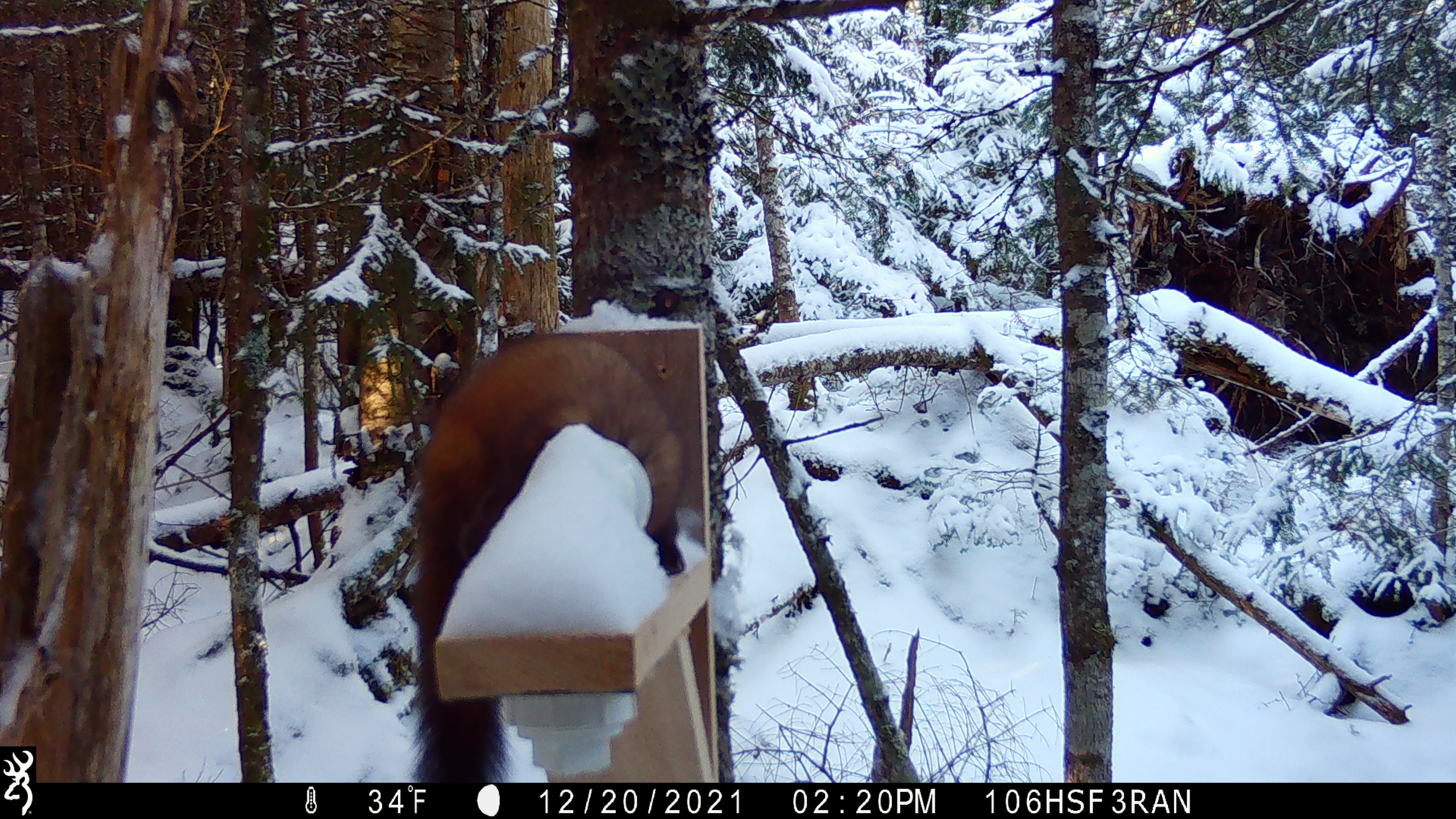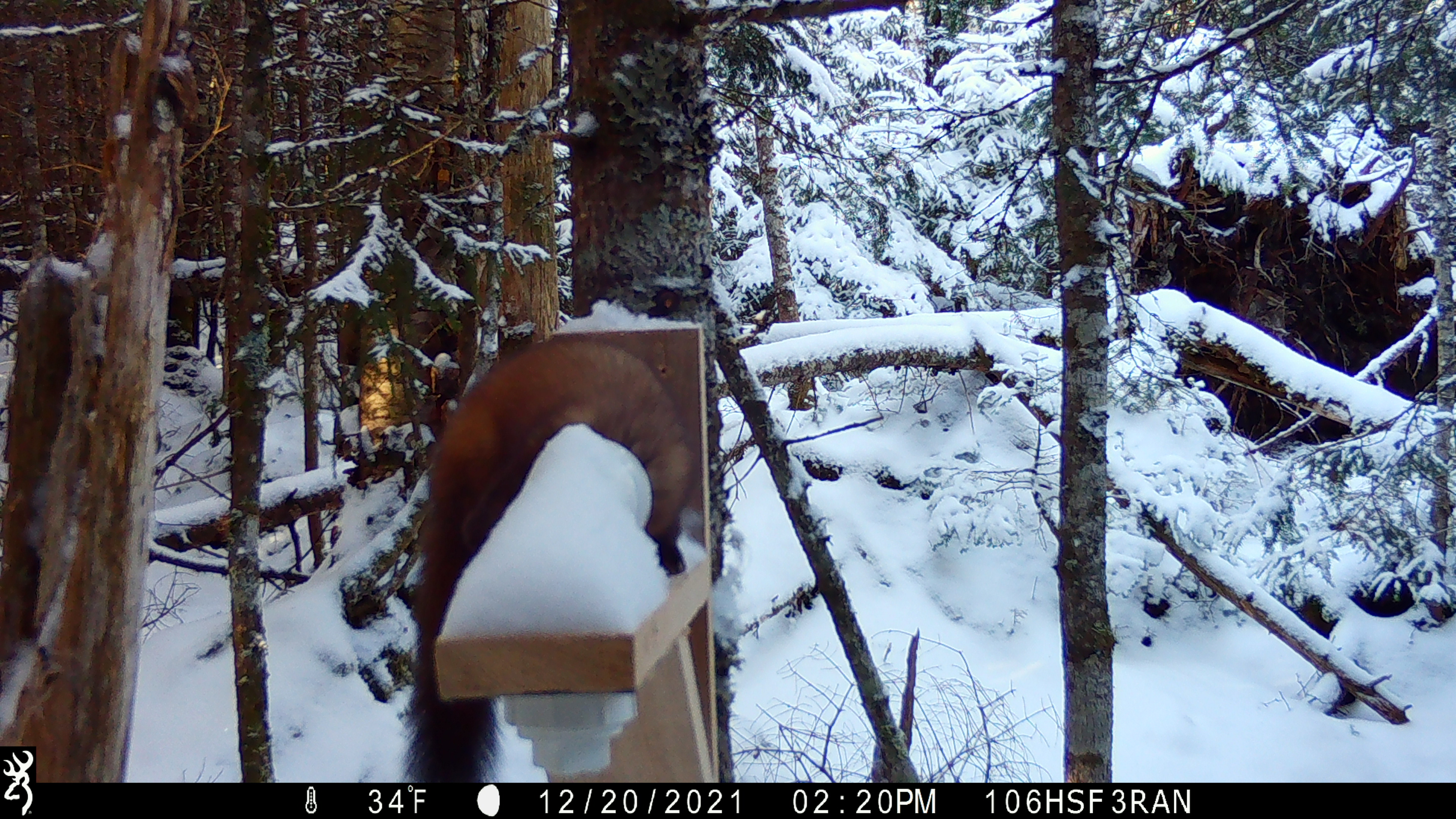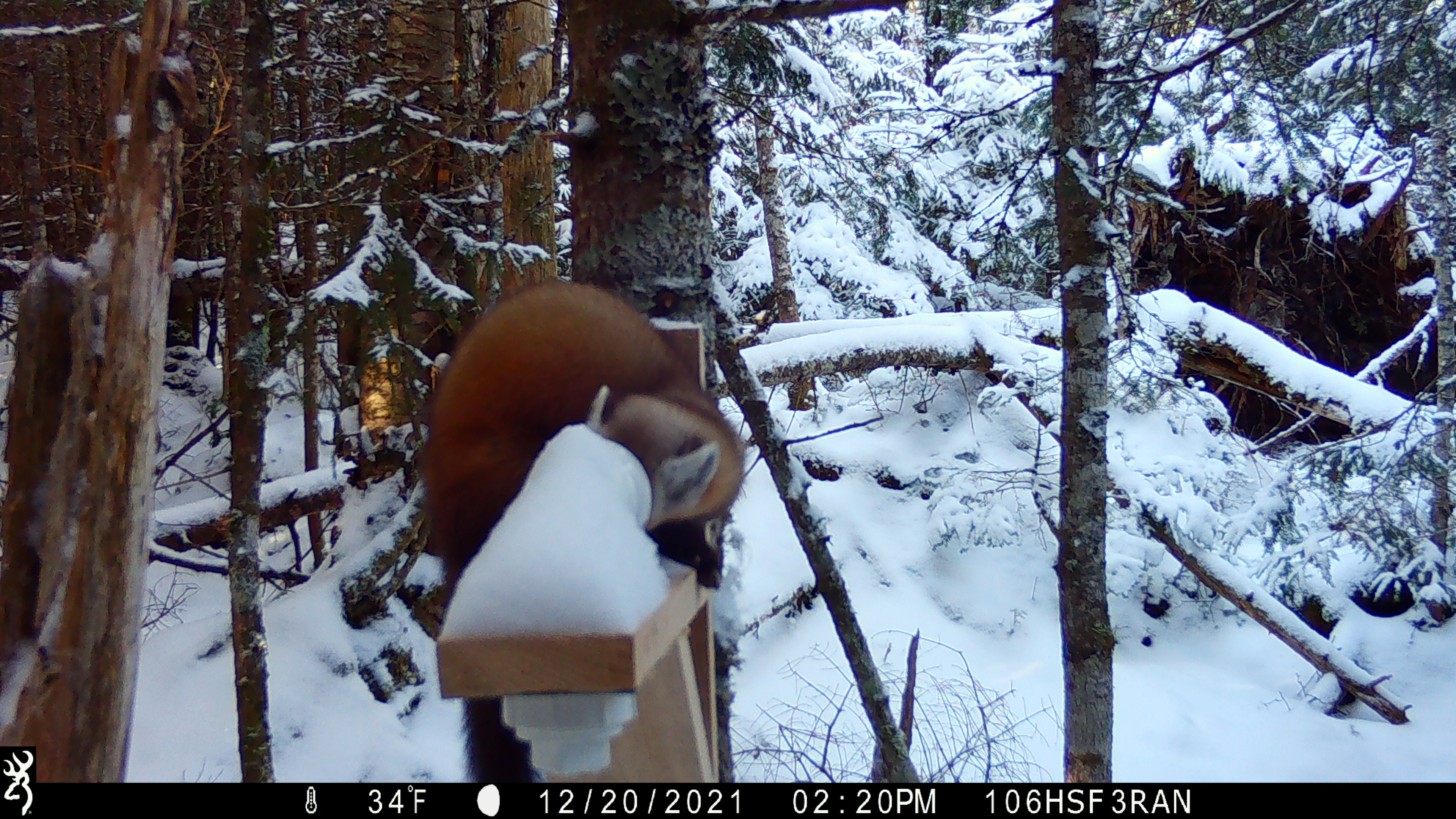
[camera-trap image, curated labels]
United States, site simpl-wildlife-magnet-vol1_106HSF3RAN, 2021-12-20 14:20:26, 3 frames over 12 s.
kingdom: Animalia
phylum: Chordata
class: Mammalia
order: Carnivora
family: Mustelidae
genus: Martes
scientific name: Martes americana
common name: american marten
American marten (Martes americana).